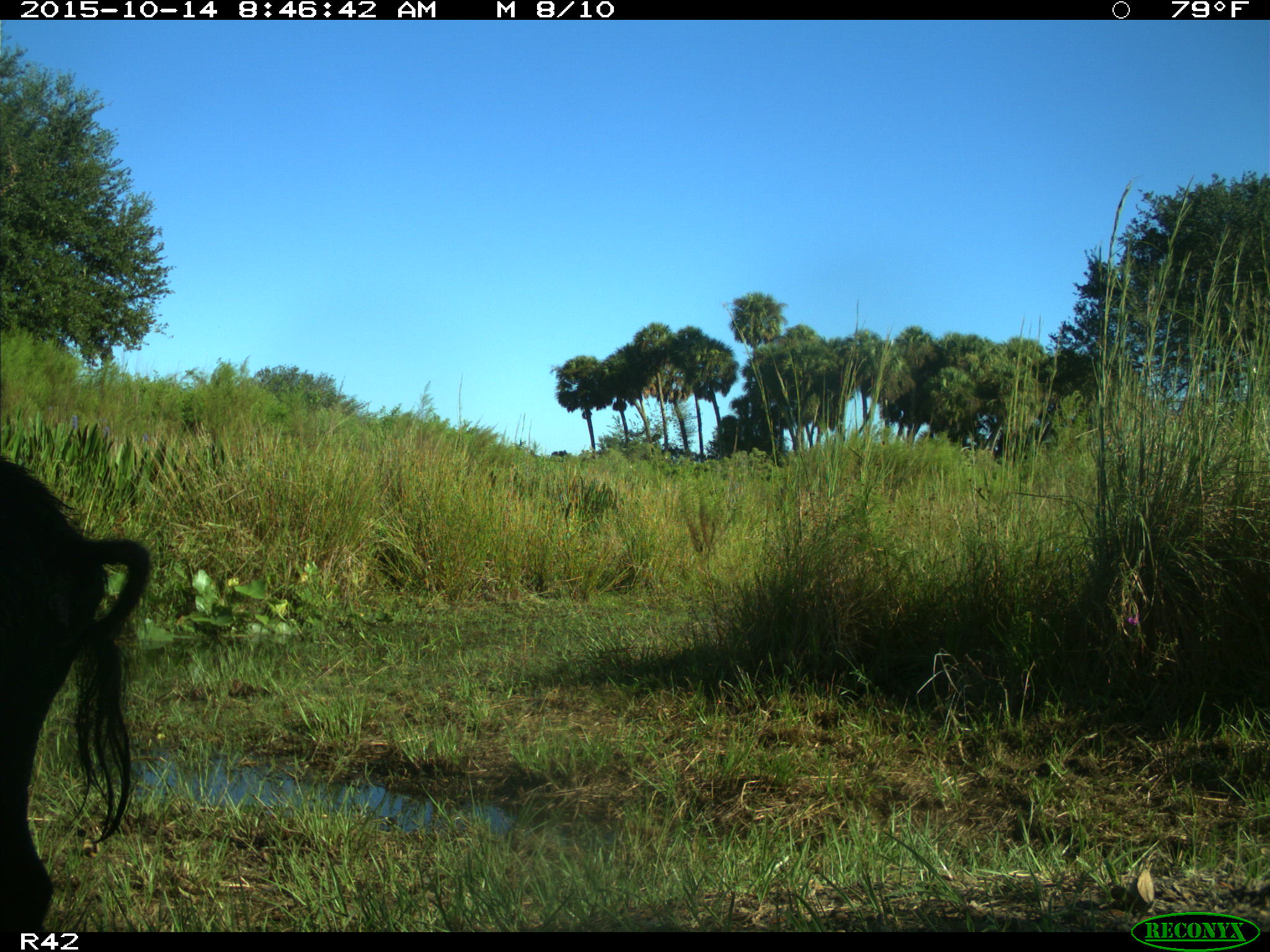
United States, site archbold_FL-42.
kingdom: Animalia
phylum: Chordata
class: Mammalia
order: Artiodactyla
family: Suidae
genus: Sus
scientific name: Sus scrofa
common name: wild boar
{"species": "Sus scrofa (wild boar)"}